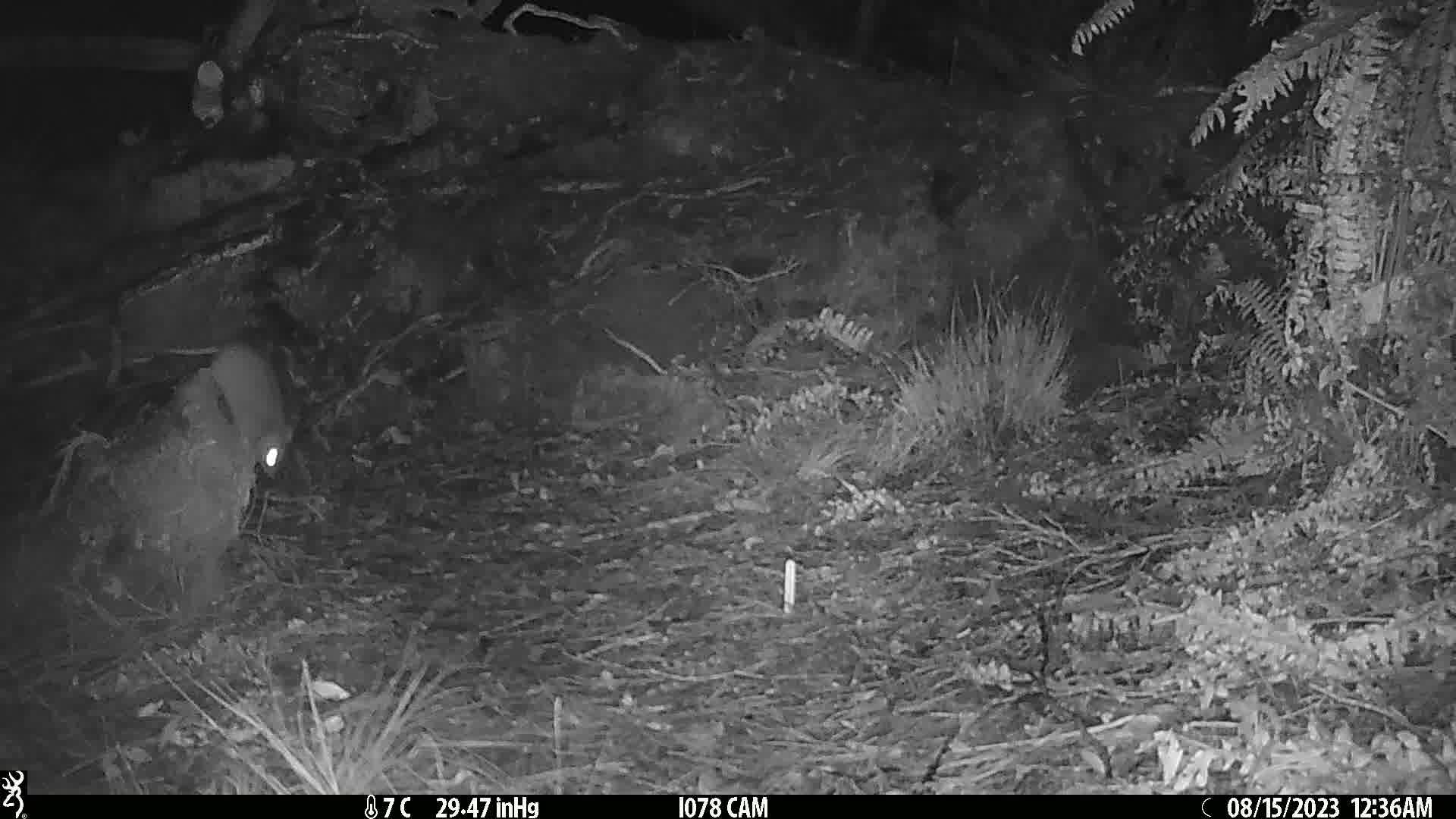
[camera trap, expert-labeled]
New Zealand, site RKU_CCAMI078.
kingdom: Animalia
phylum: Chordata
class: Mammalia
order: Rodentia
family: Muridae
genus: Rattus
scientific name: Rattus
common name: rat